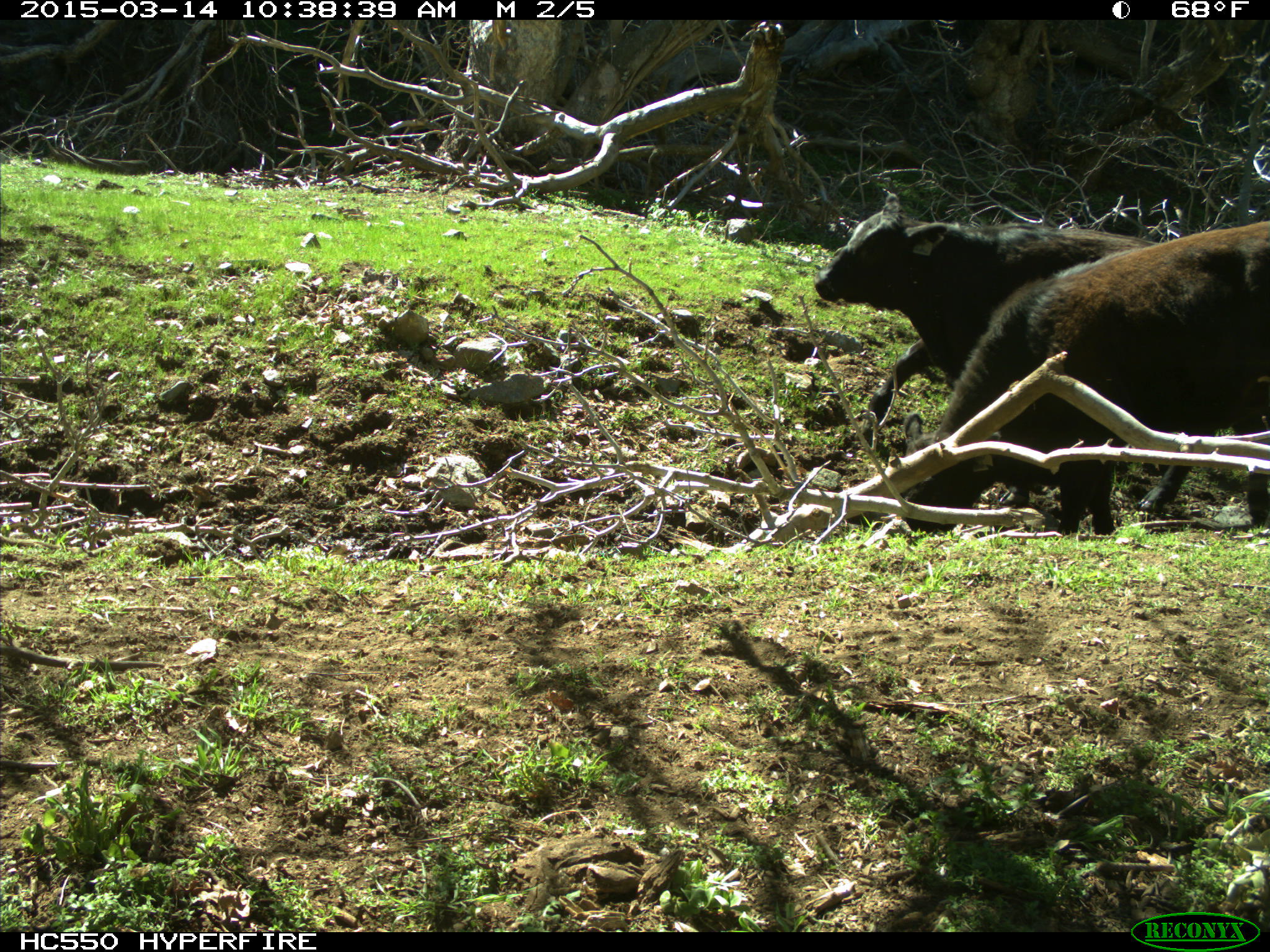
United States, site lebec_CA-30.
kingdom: Animalia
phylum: Chordata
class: Mammalia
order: Artiodactyla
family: Bovidae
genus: Bos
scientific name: Bos taurus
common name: domestic cow